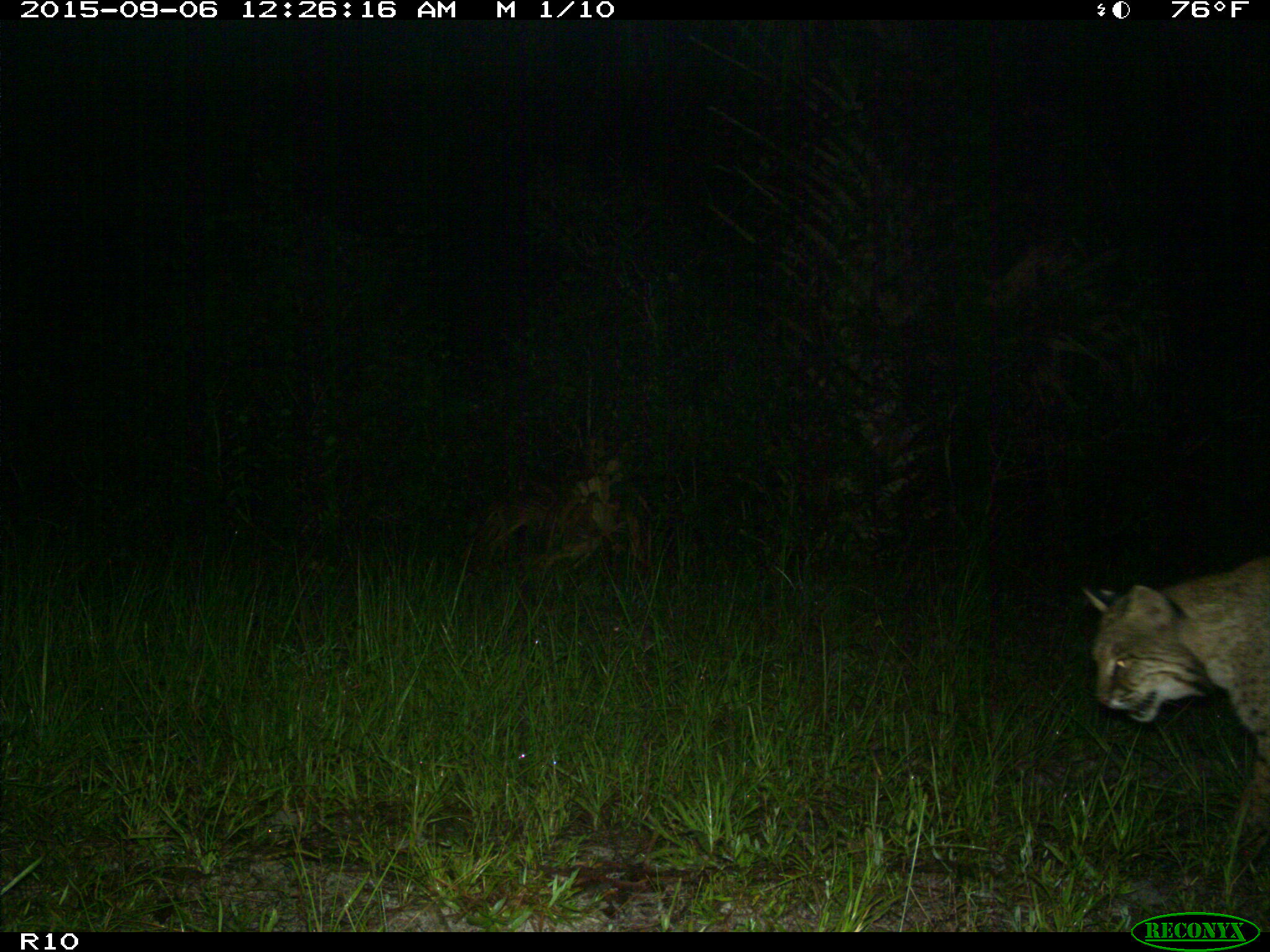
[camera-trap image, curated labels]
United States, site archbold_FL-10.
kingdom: Animalia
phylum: Chordata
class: Mammalia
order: Carnivora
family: Felidae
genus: Lynx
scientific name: Lynx rufus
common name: bobcat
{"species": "Lynx rufus (bobcat)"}